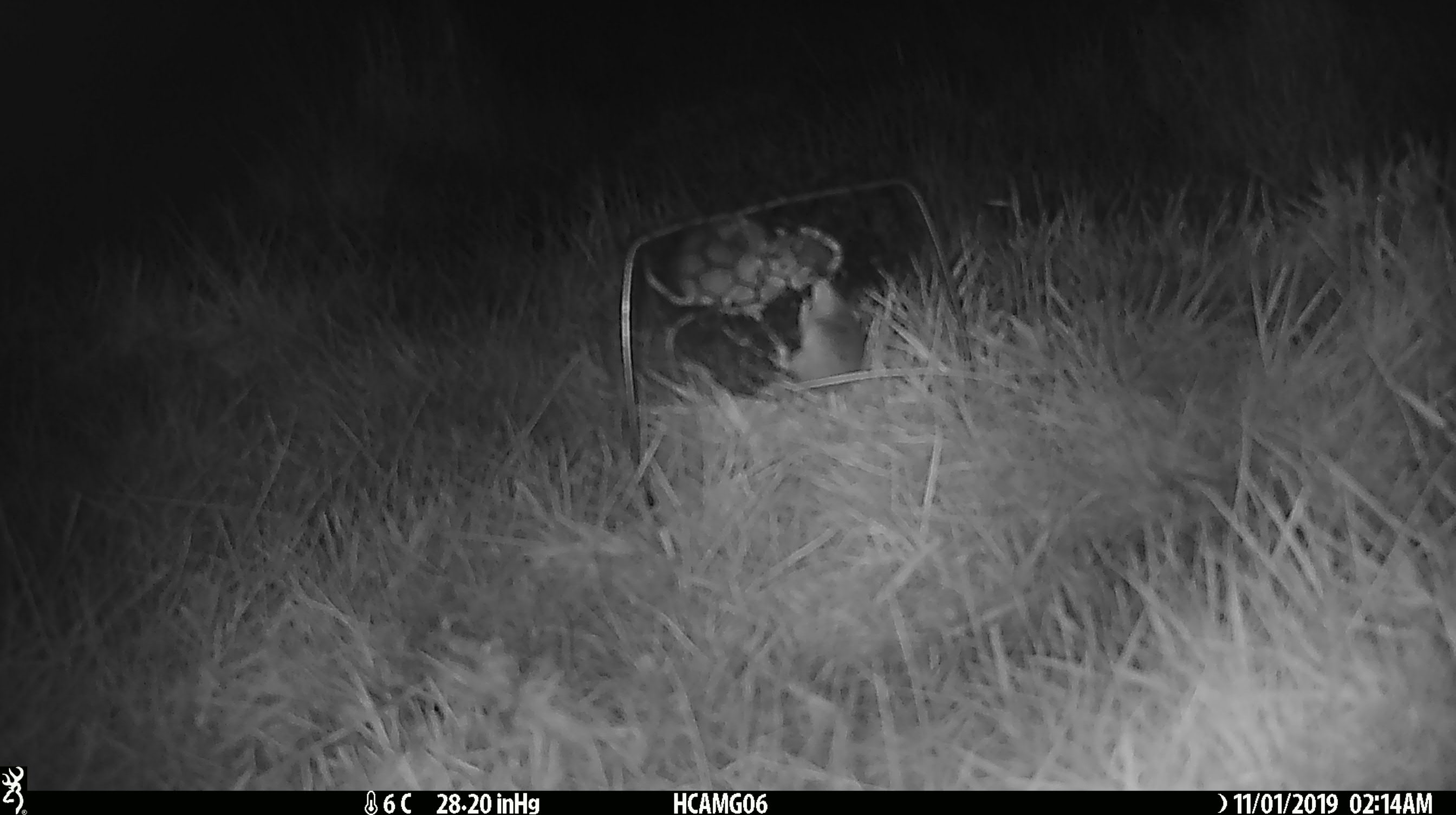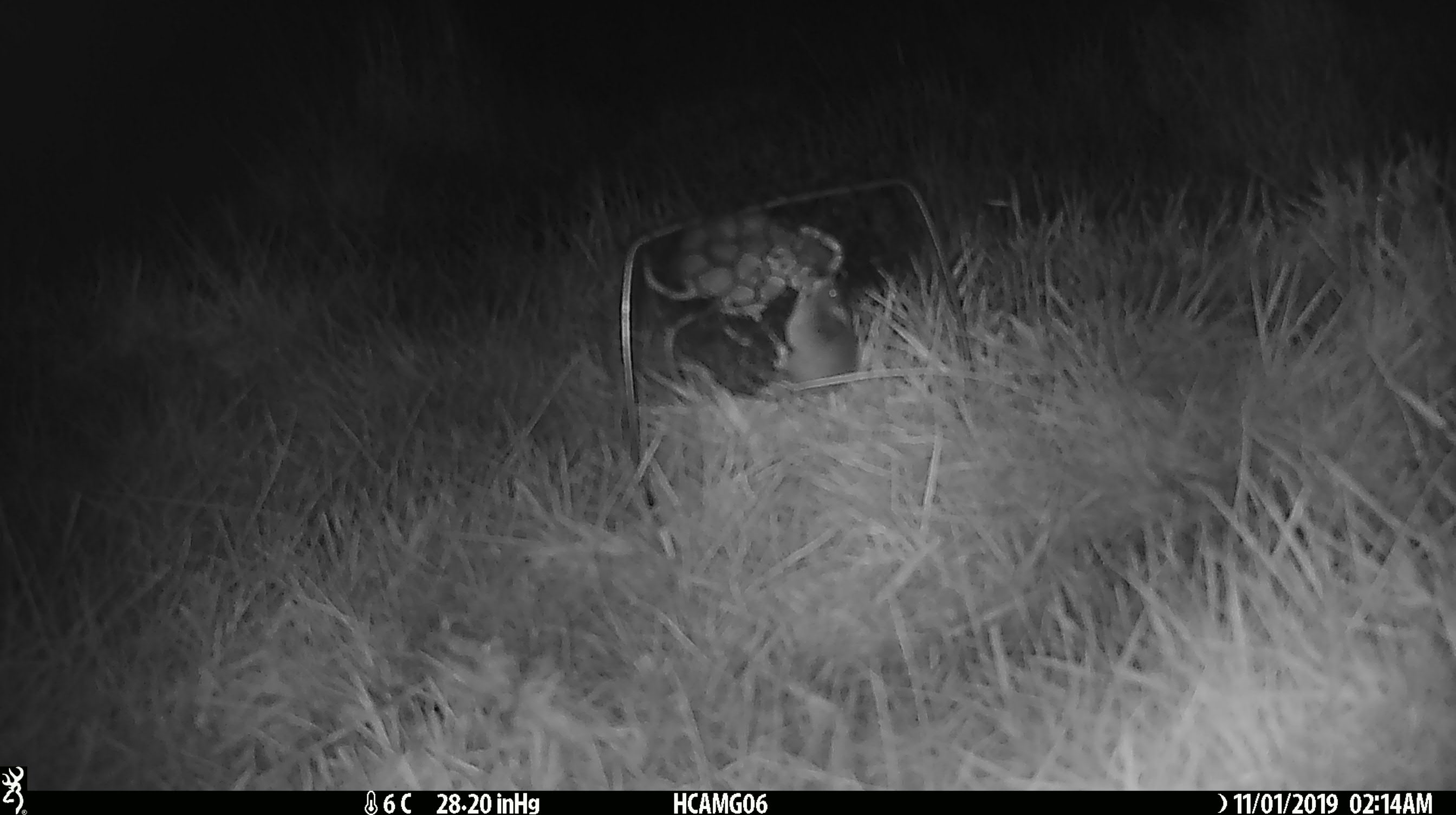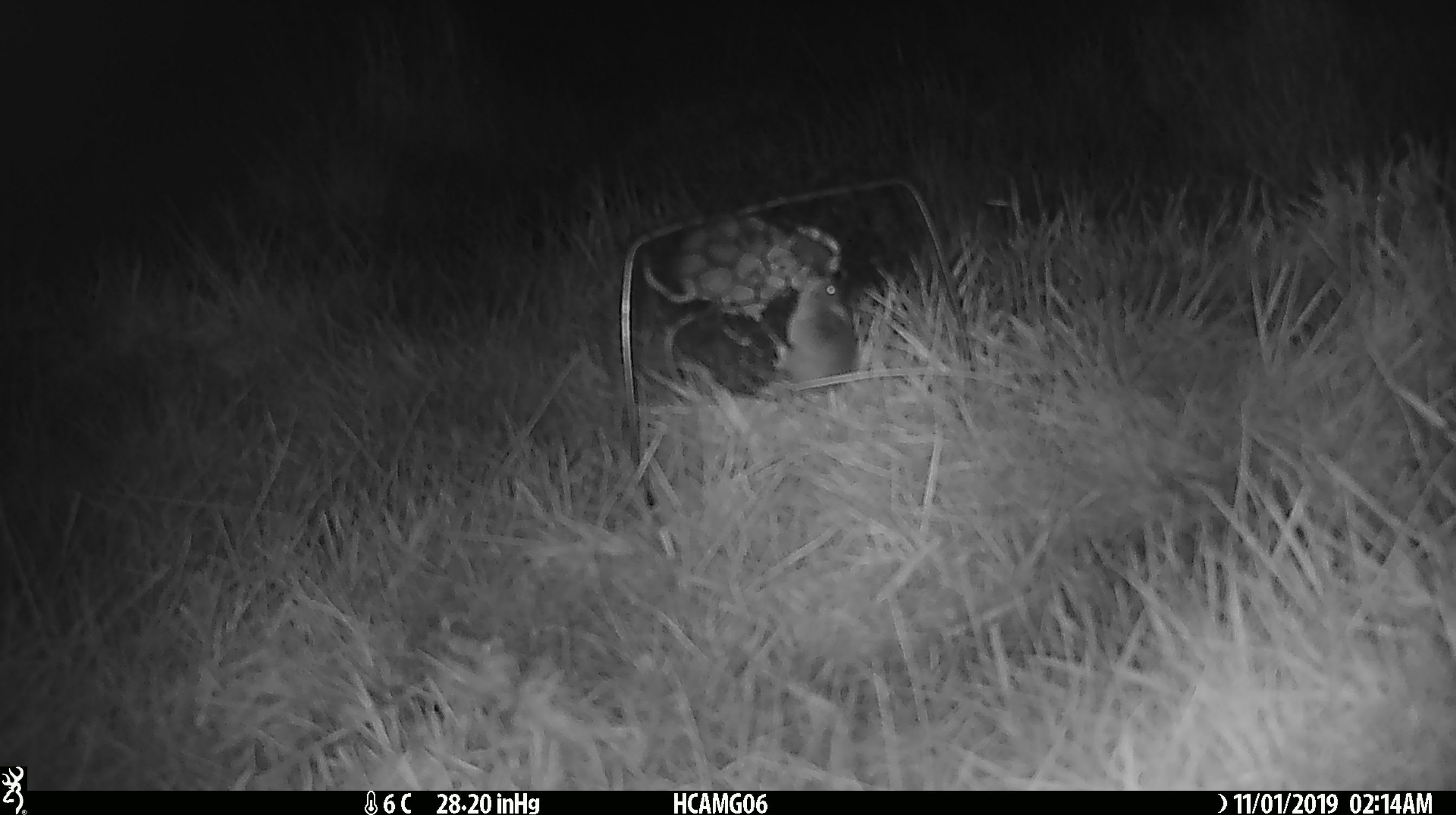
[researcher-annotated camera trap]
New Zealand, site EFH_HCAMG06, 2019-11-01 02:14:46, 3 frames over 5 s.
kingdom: Animalia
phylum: Chordata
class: Mammalia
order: Rodentia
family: Muridae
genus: Mus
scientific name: Mus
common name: mouse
Mouse (Mus).